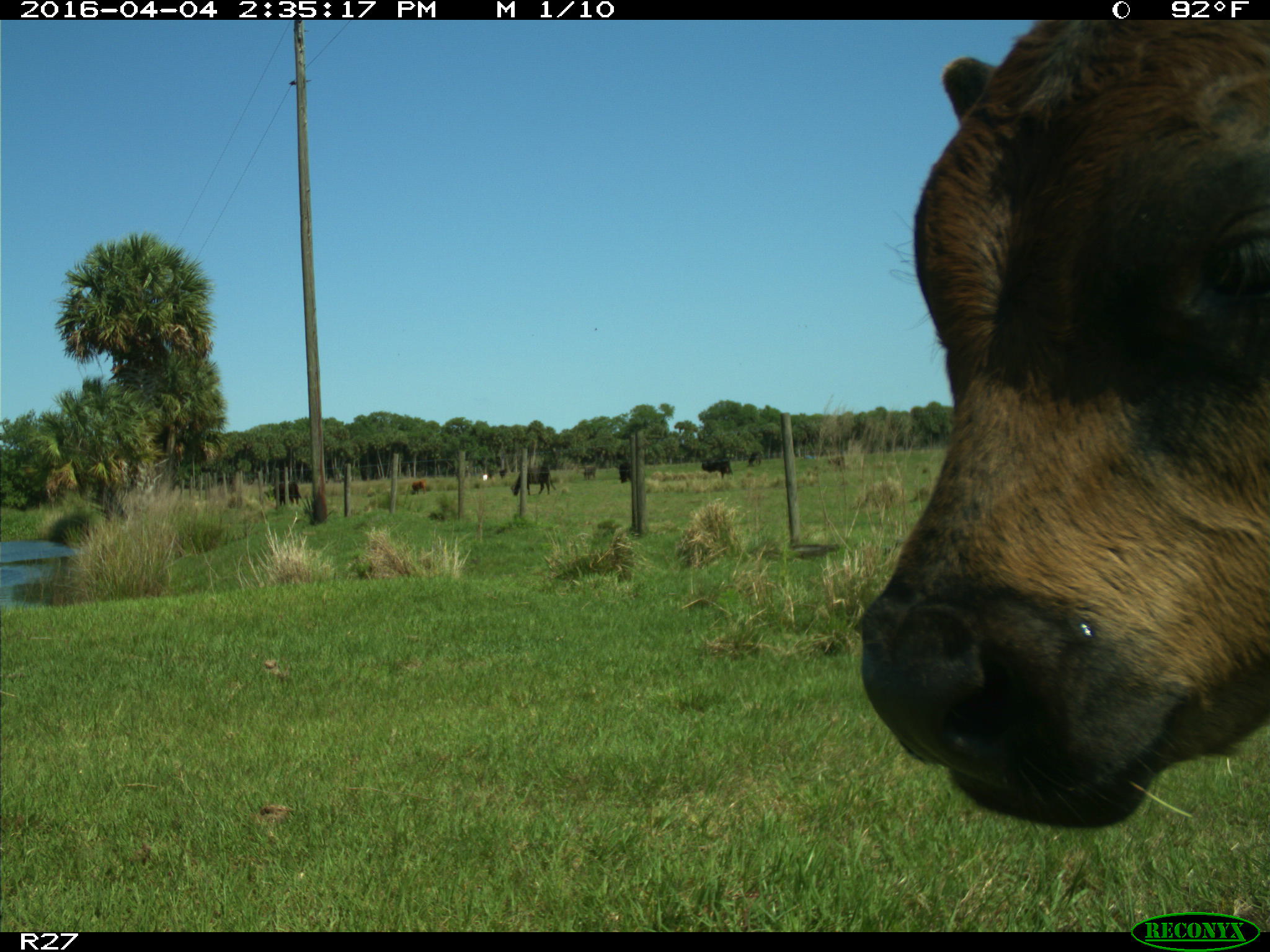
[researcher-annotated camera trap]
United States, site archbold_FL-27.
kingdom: Animalia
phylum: Chordata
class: Mammalia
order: Artiodactyla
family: Bovidae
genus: Bos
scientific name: Bos taurus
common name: domestic cow